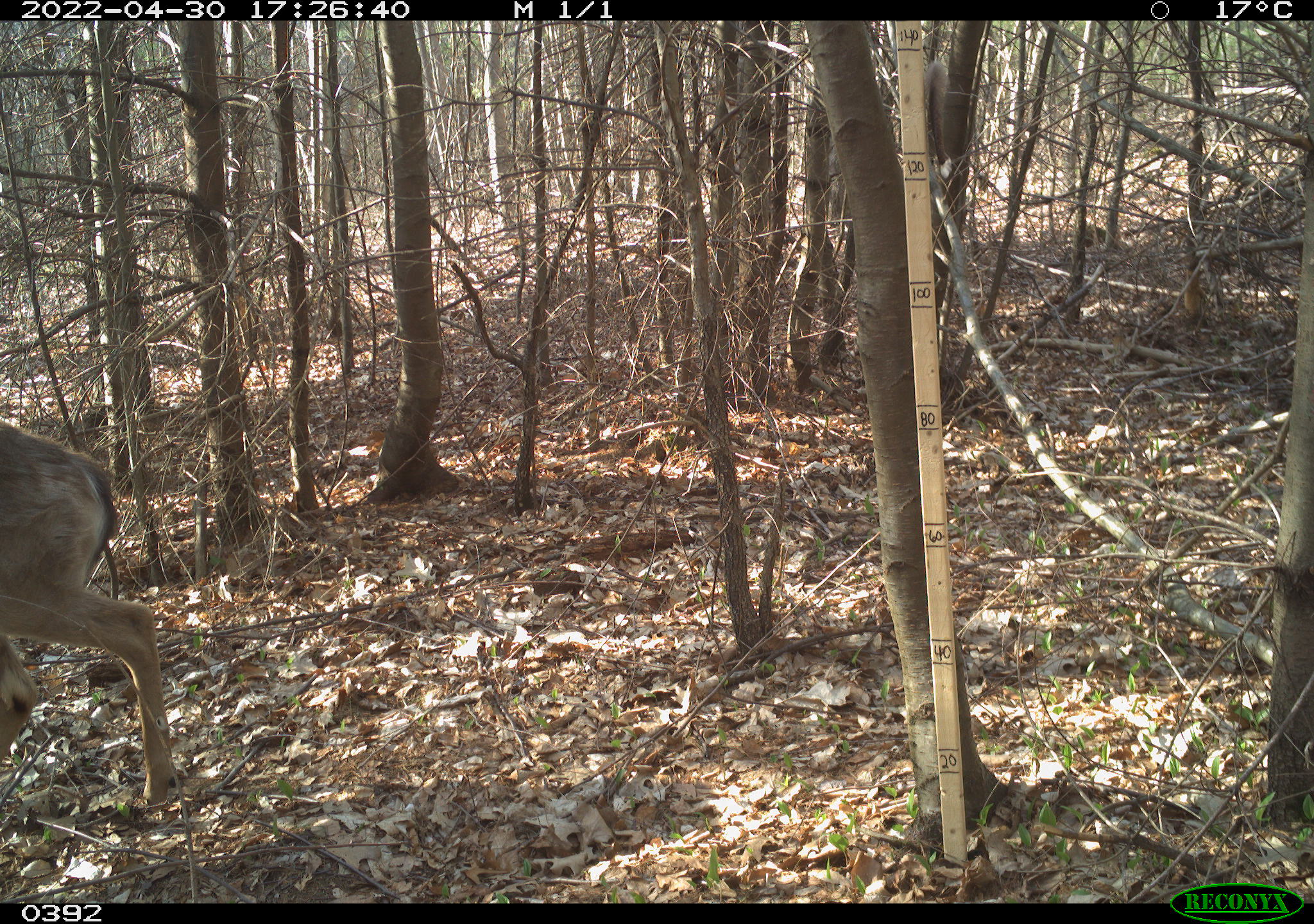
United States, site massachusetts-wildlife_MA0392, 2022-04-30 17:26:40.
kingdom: Animalia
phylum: Chordata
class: Mammalia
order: Artiodactyla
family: Cervidae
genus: Odocoileus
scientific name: Odocoileus virginianus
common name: white-tailed deer